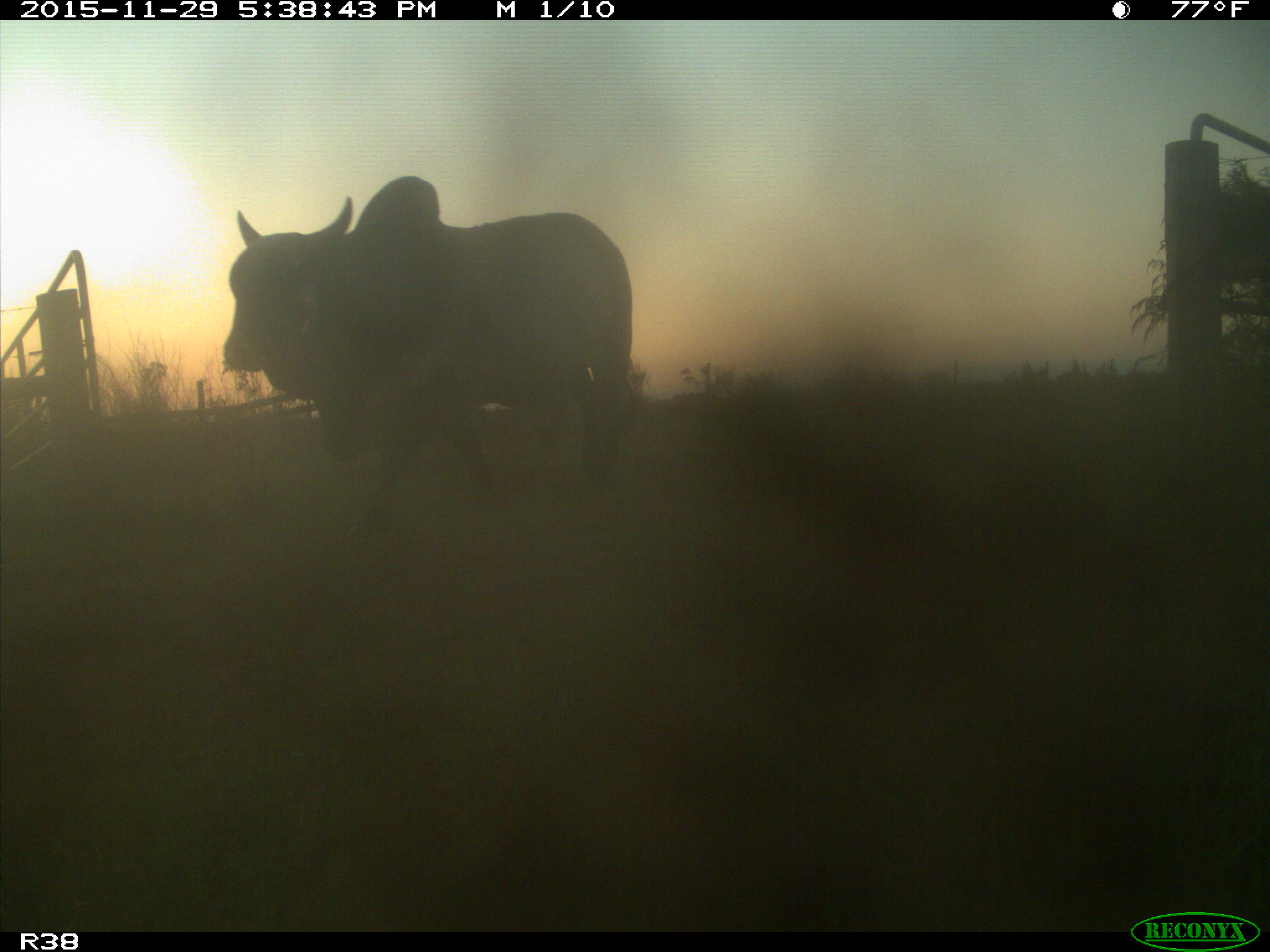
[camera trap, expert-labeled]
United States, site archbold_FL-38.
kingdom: Animalia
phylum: Chordata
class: Mammalia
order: Artiodactyla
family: Bovidae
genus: Bos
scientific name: Bos taurus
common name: domestic cow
Bos taurus (domestic cow).